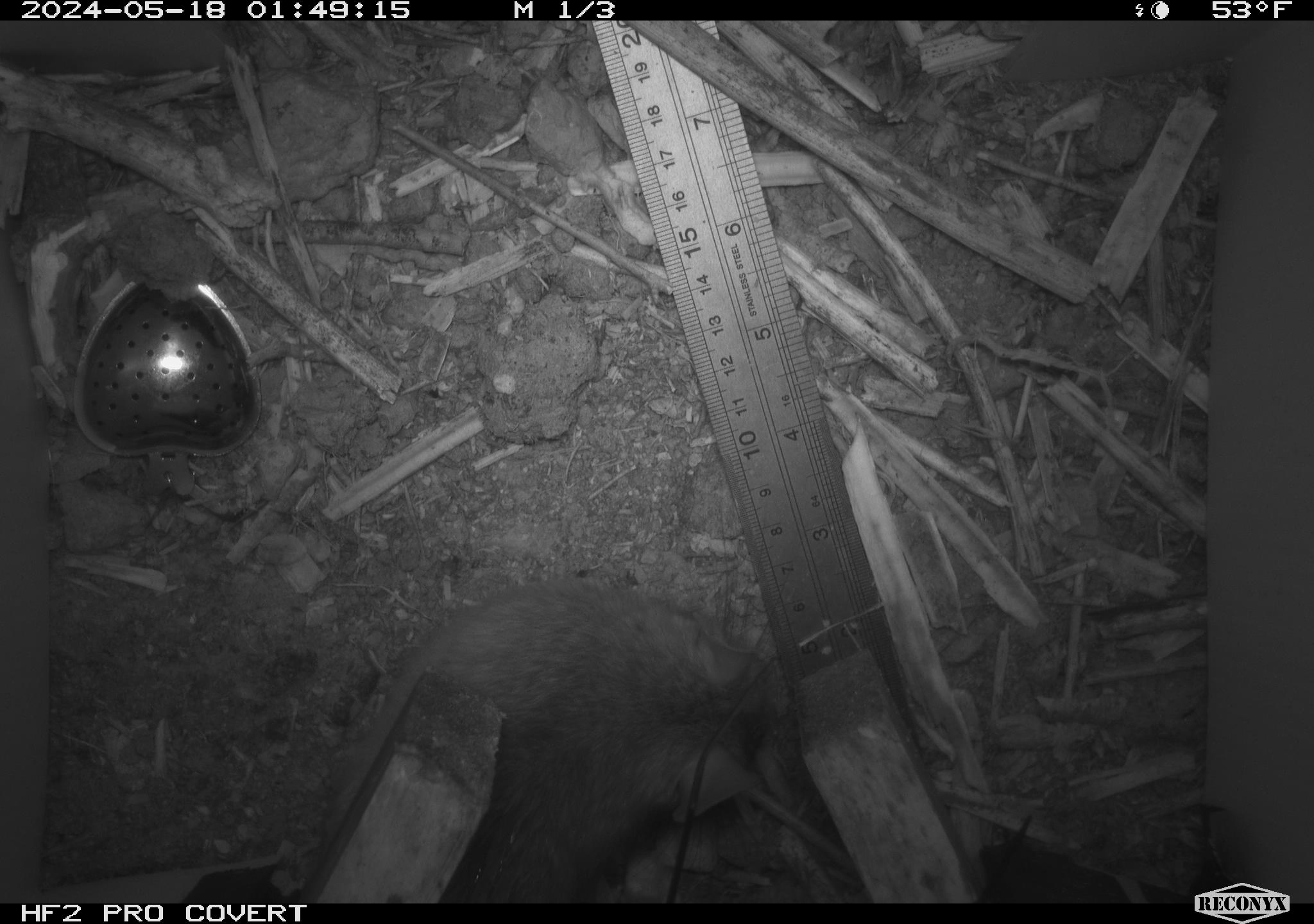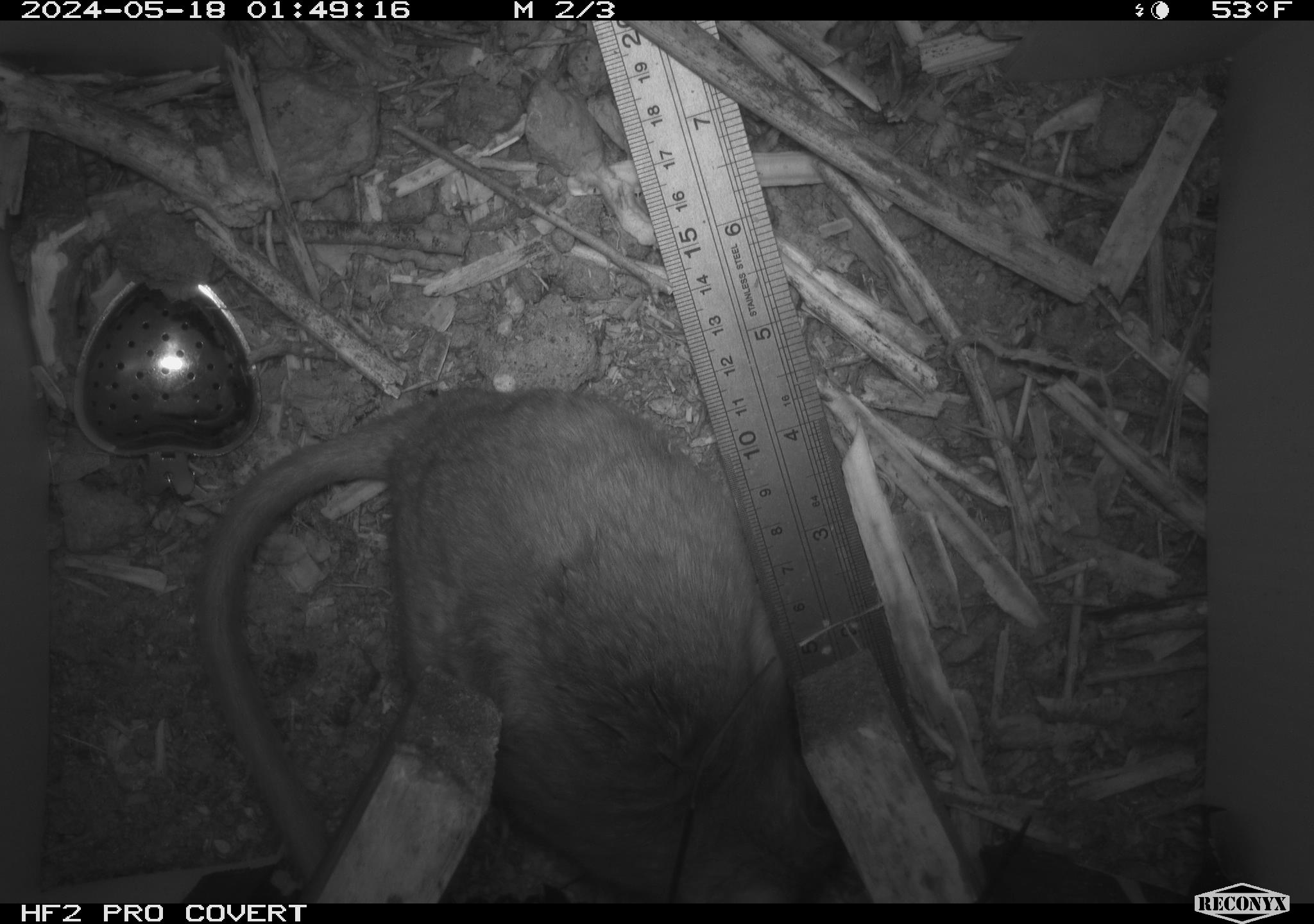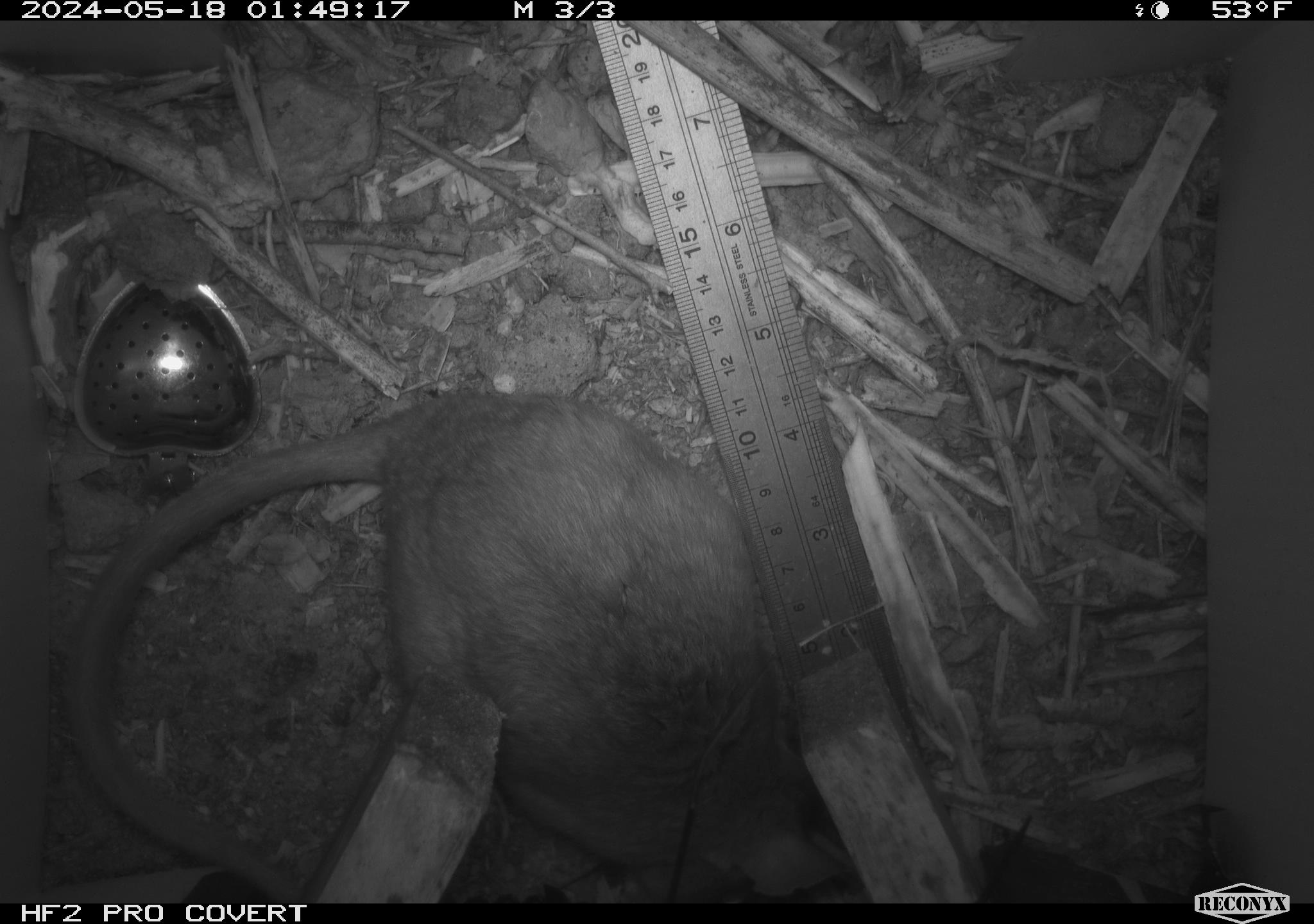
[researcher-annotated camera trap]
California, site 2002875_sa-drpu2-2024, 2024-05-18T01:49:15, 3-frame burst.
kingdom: Animalia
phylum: Chordata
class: Mammalia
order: Rodentia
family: Cricetidae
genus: Neotoma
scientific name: Neotoma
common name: pack rat or woodrat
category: neotoma species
Neotoma species (pack rat or woodrat) (Neotoma).